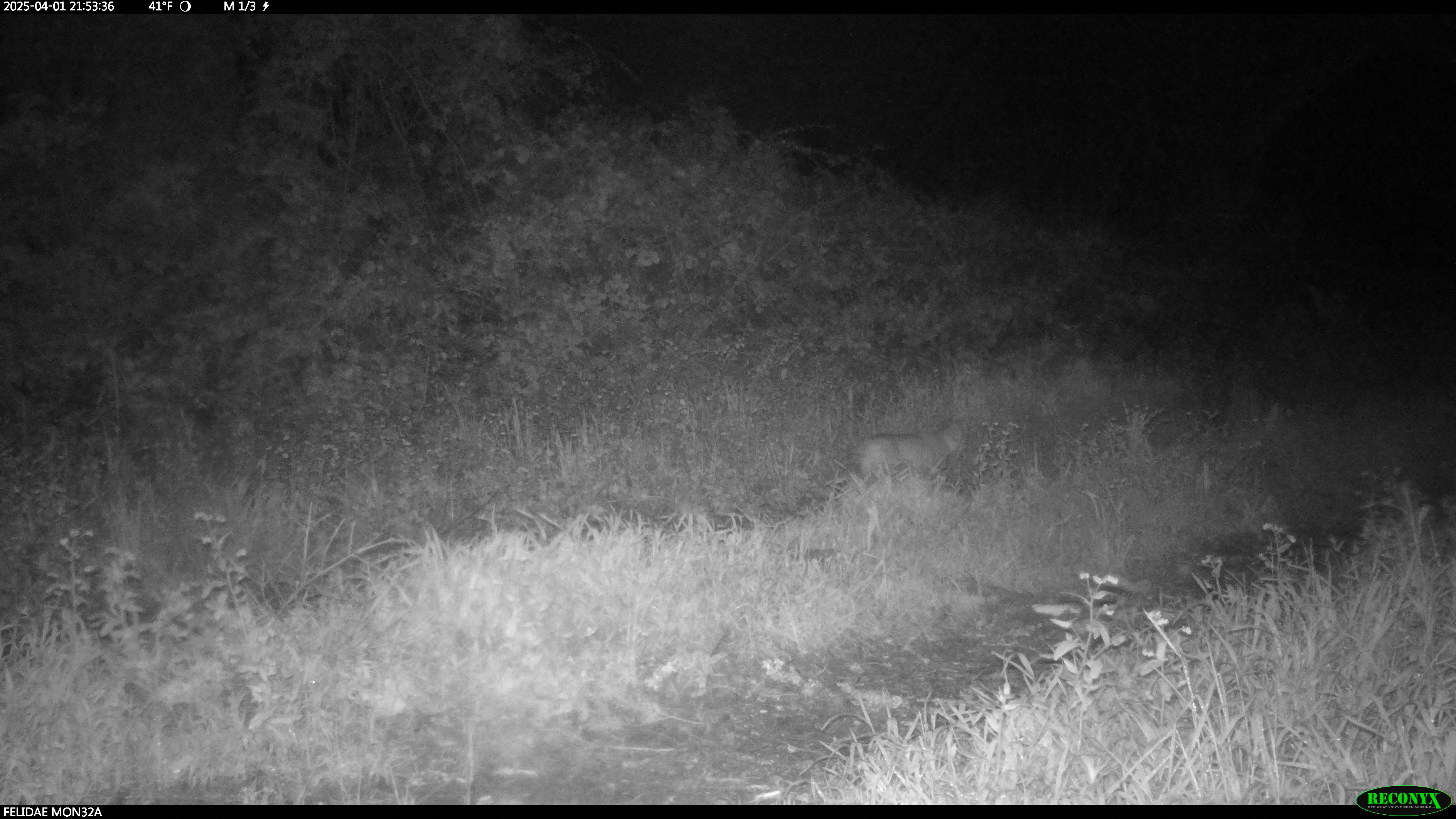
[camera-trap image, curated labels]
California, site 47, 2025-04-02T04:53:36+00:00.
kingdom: Animalia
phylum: Chordata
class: Mammalia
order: Carnivora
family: Felidae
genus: Lynx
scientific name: Lynx rufus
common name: bobcat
Bobcat (Lynx rufus).